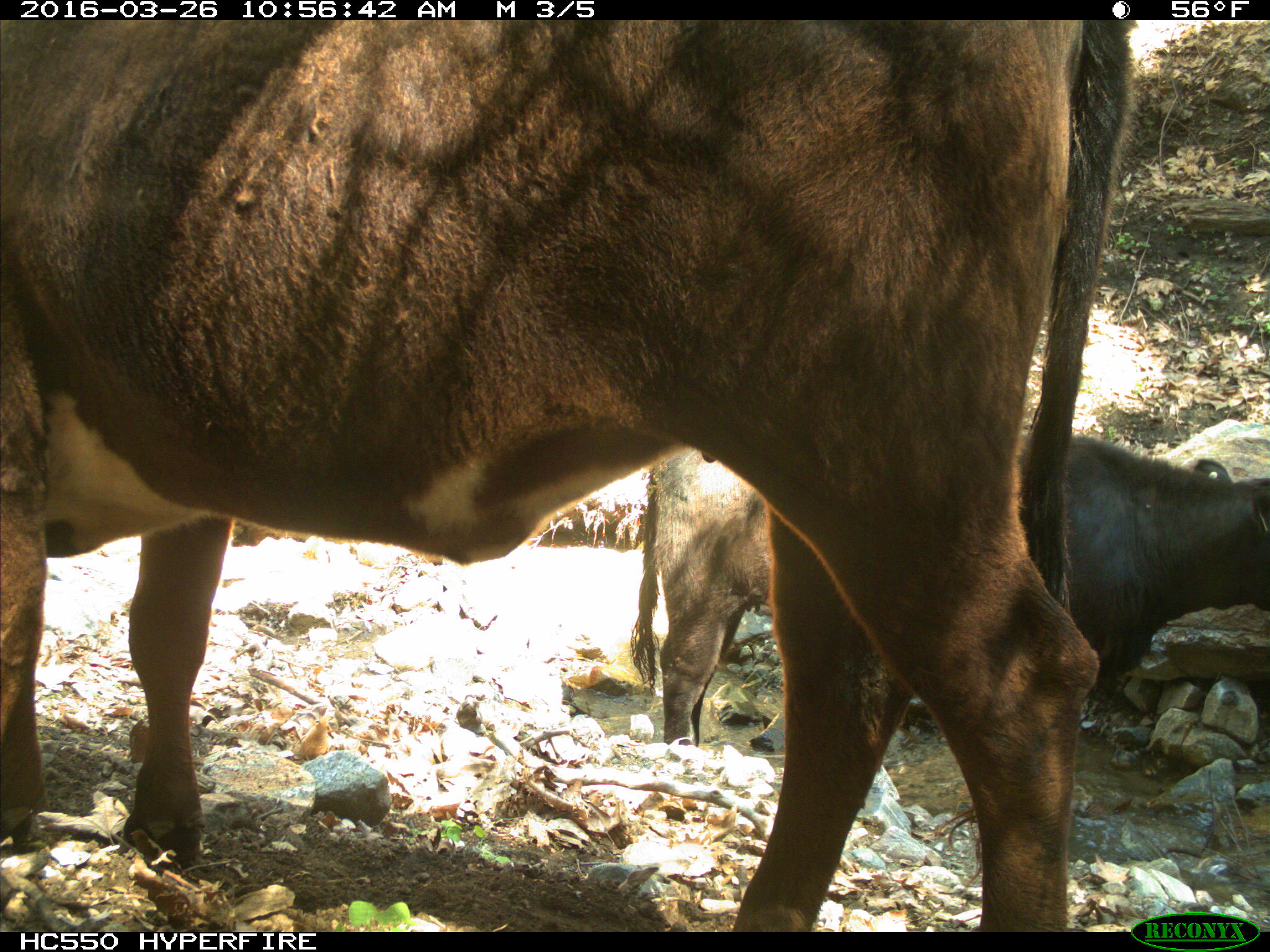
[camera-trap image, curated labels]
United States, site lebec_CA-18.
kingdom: Animalia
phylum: Chordata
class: Mammalia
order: Artiodactyla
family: Bovidae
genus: Bos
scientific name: Bos taurus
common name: domestic cow